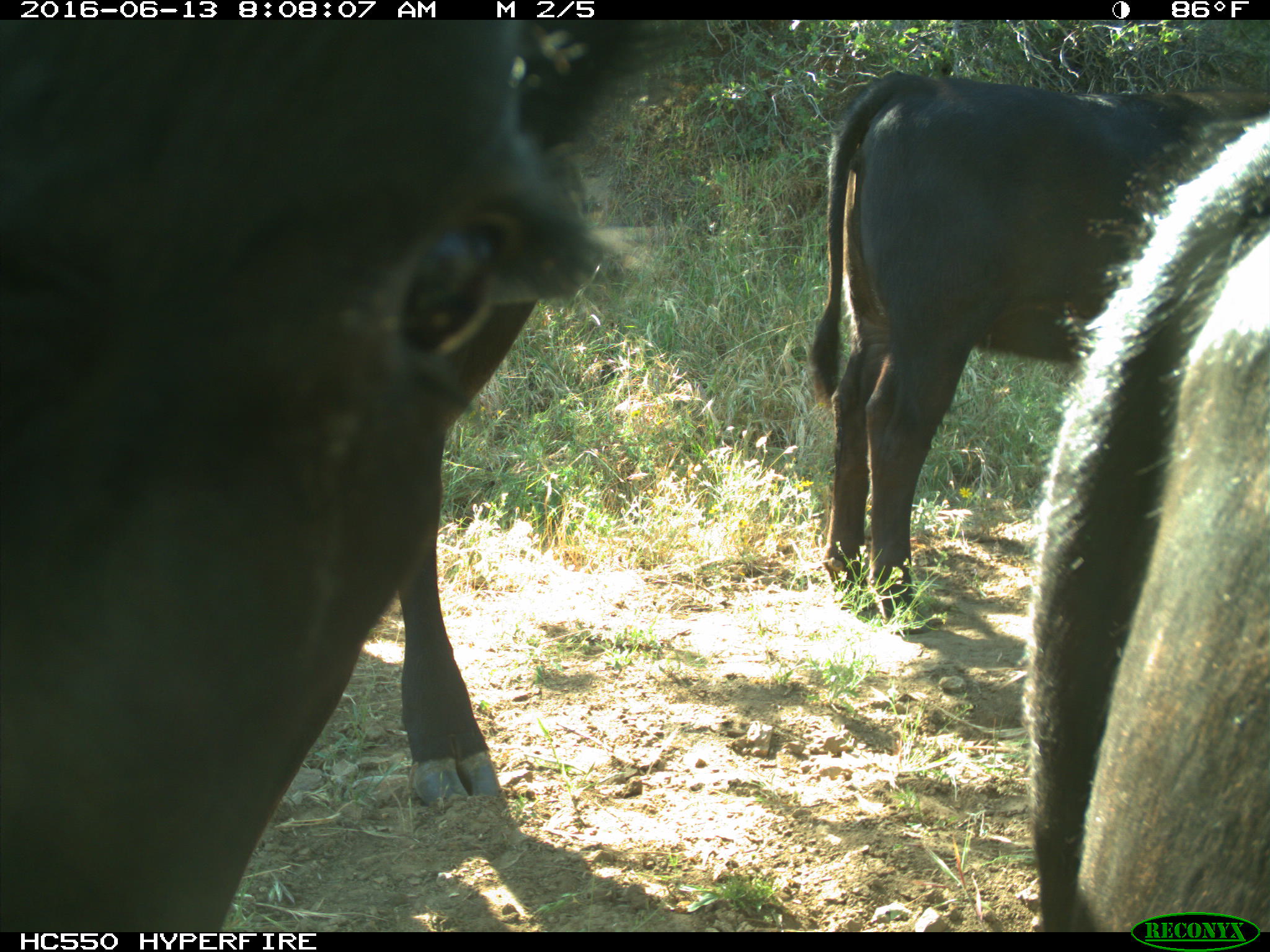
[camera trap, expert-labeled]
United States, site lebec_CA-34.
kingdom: Animalia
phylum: Chordata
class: Mammalia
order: Artiodactyla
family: Bovidae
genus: Bos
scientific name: Bos taurus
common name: domestic cow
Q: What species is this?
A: Bos taurus (domestic cow).